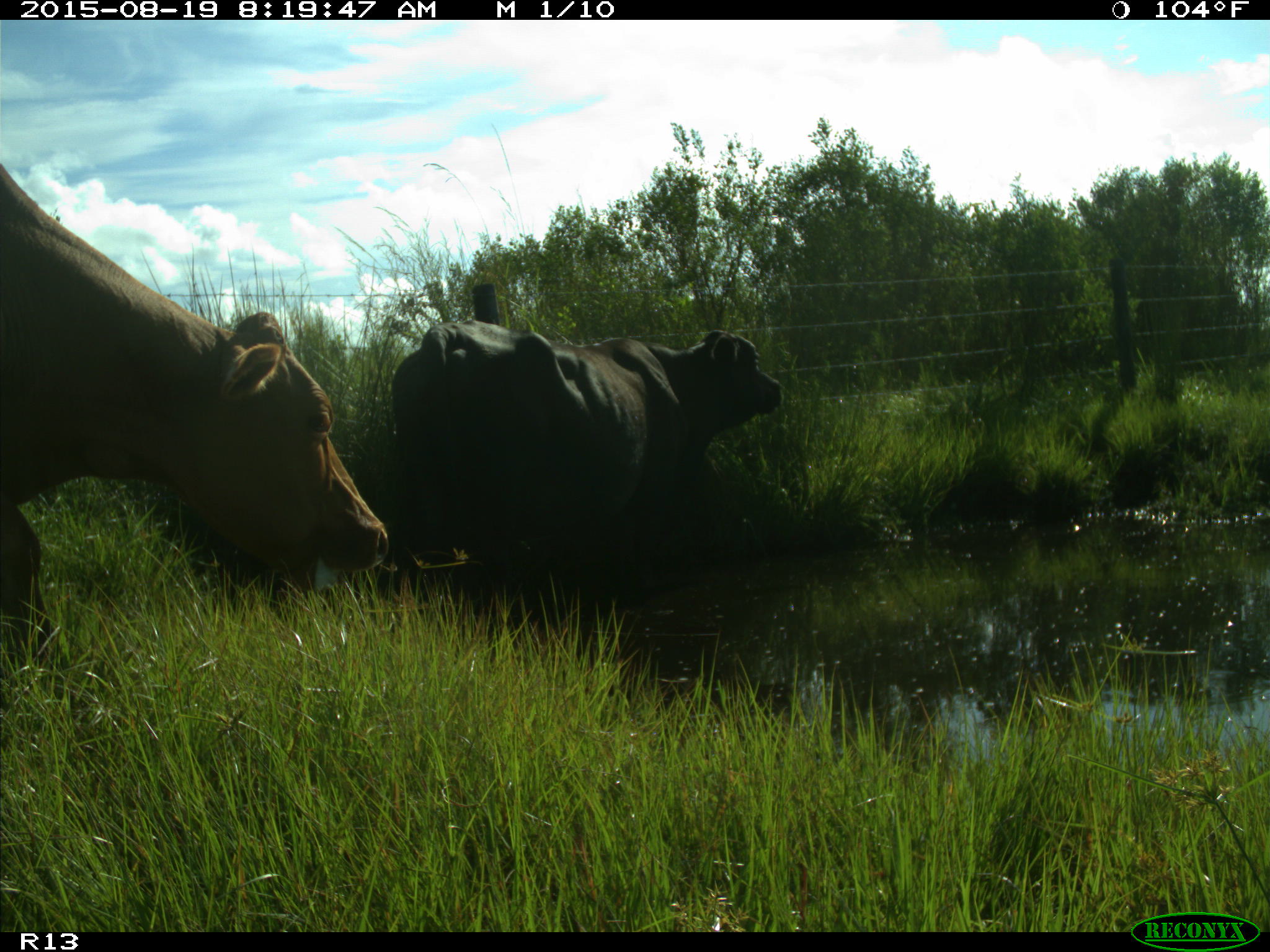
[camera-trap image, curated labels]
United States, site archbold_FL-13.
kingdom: Animalia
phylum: Chordata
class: Mammalia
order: Artiodactyla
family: Bovidae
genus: Bos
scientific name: Bos taurus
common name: domestic cow